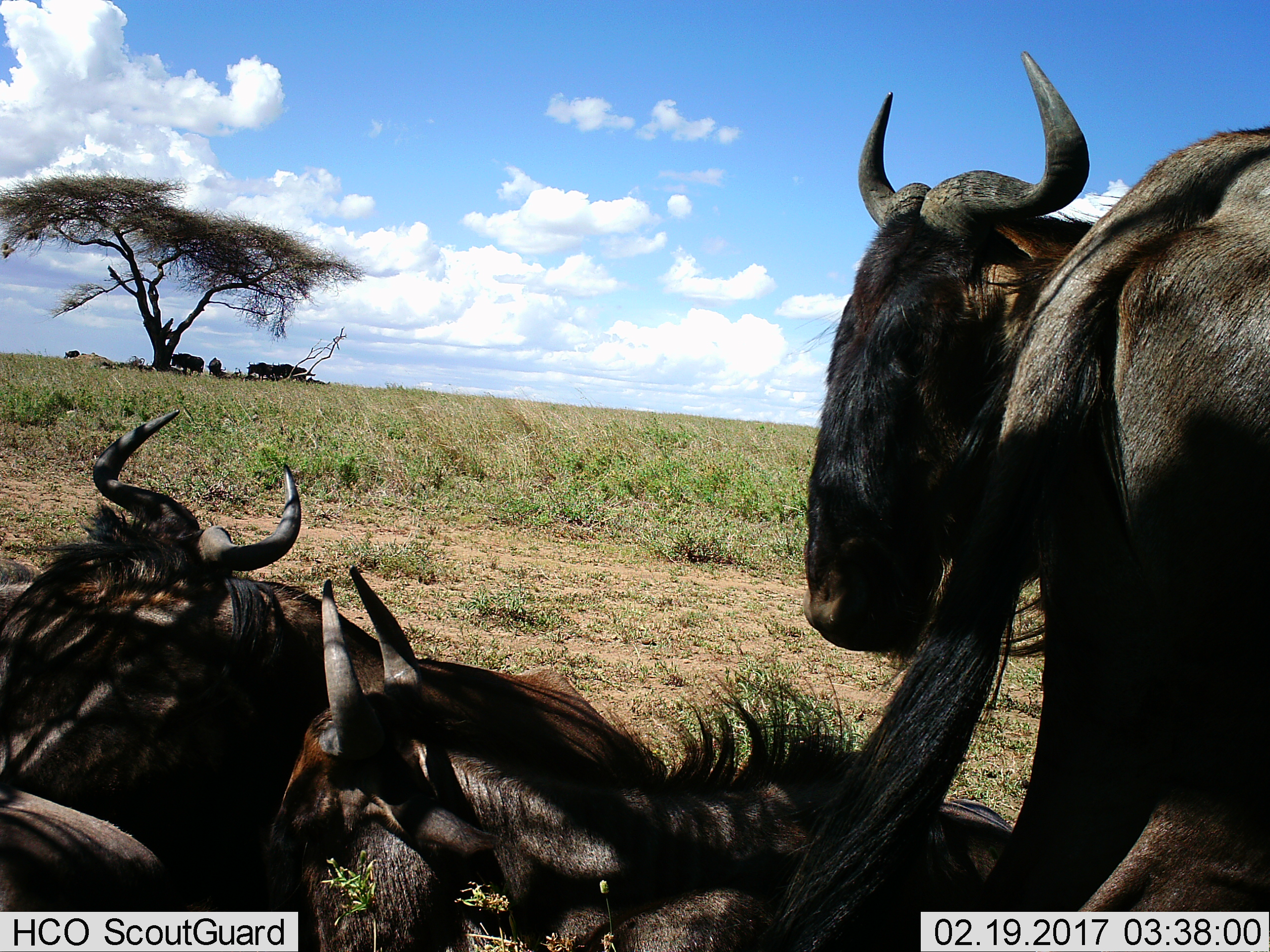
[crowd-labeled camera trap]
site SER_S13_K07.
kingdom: Animalia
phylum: Chordata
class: Mammalia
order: Artiodactyla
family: Bovidae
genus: Connochaetes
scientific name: Connochaetes taurinus taurinus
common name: blue wildebeest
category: wildebeestblue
Wildebeestblue (blue wildebeest) (Connochaetes taurinus taurinus), count 10. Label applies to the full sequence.